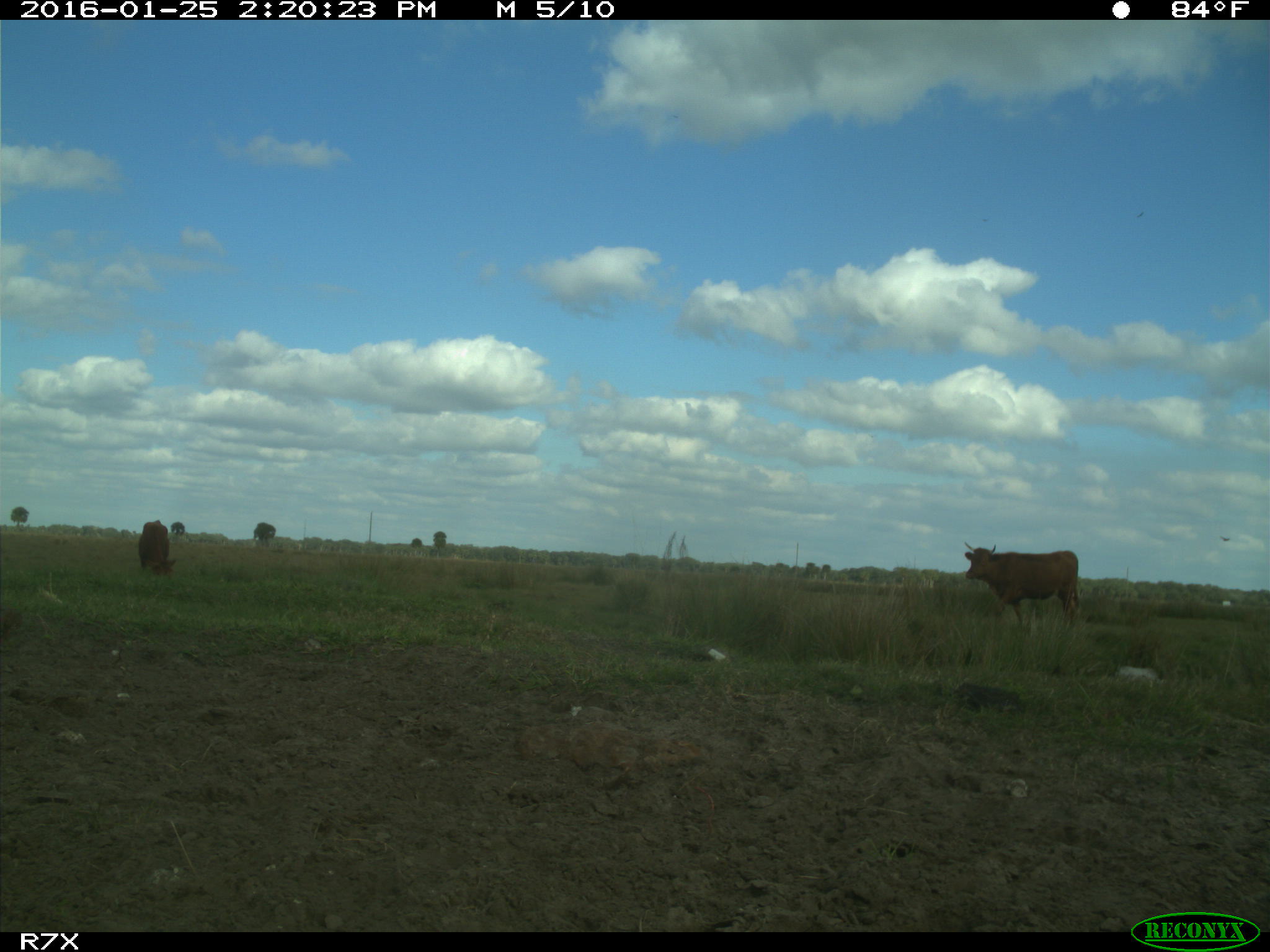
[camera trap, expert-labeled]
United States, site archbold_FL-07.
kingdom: Animalia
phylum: Chordata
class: Mammalia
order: Artiodactyla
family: Bovidae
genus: Bos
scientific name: Bos taurus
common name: domestic cow